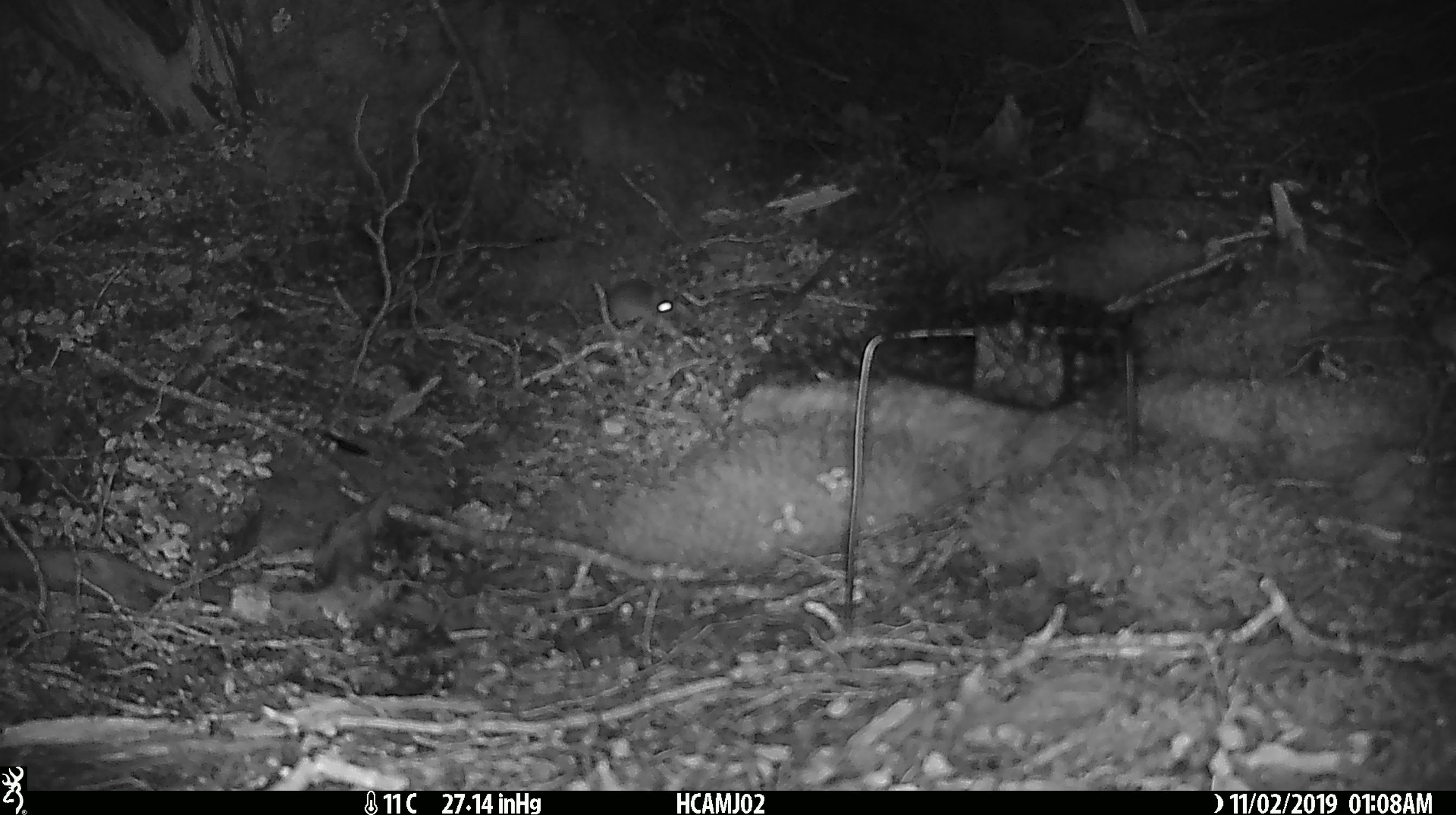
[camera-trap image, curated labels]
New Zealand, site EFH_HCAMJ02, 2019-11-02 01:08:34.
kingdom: Animalia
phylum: Chordata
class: Mammalia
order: Rodentia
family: Muridae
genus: Mus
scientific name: Mus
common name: mouse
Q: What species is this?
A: Mouse (Mus).